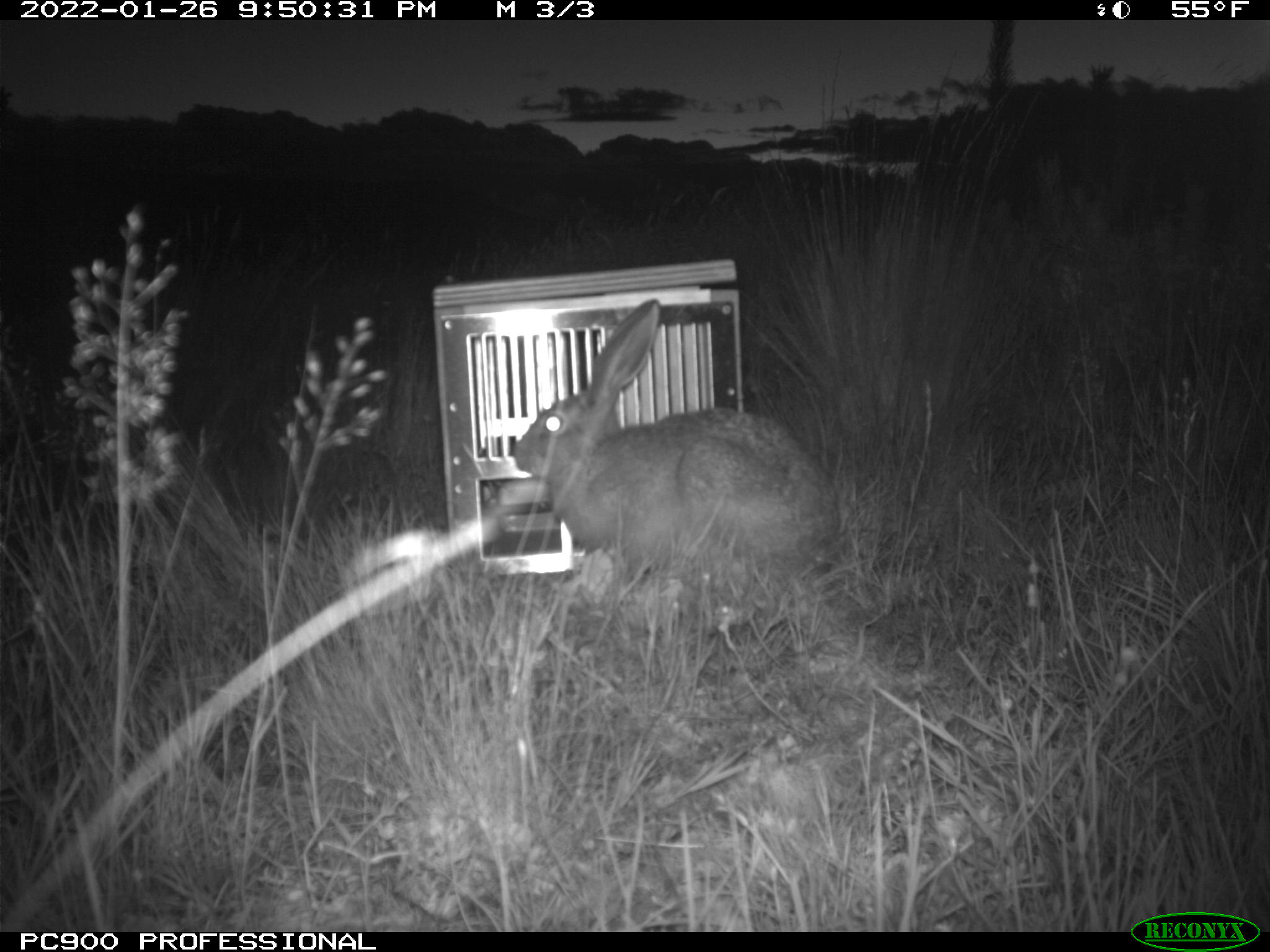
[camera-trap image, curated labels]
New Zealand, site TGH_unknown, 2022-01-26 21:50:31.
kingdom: Animalia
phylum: Chordata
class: Mammalia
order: Lagomorpha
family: Leporidae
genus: Lepus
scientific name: Lepus europaeus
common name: brown hare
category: hare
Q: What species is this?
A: Hare (brown hare) (Lepus europaeus).